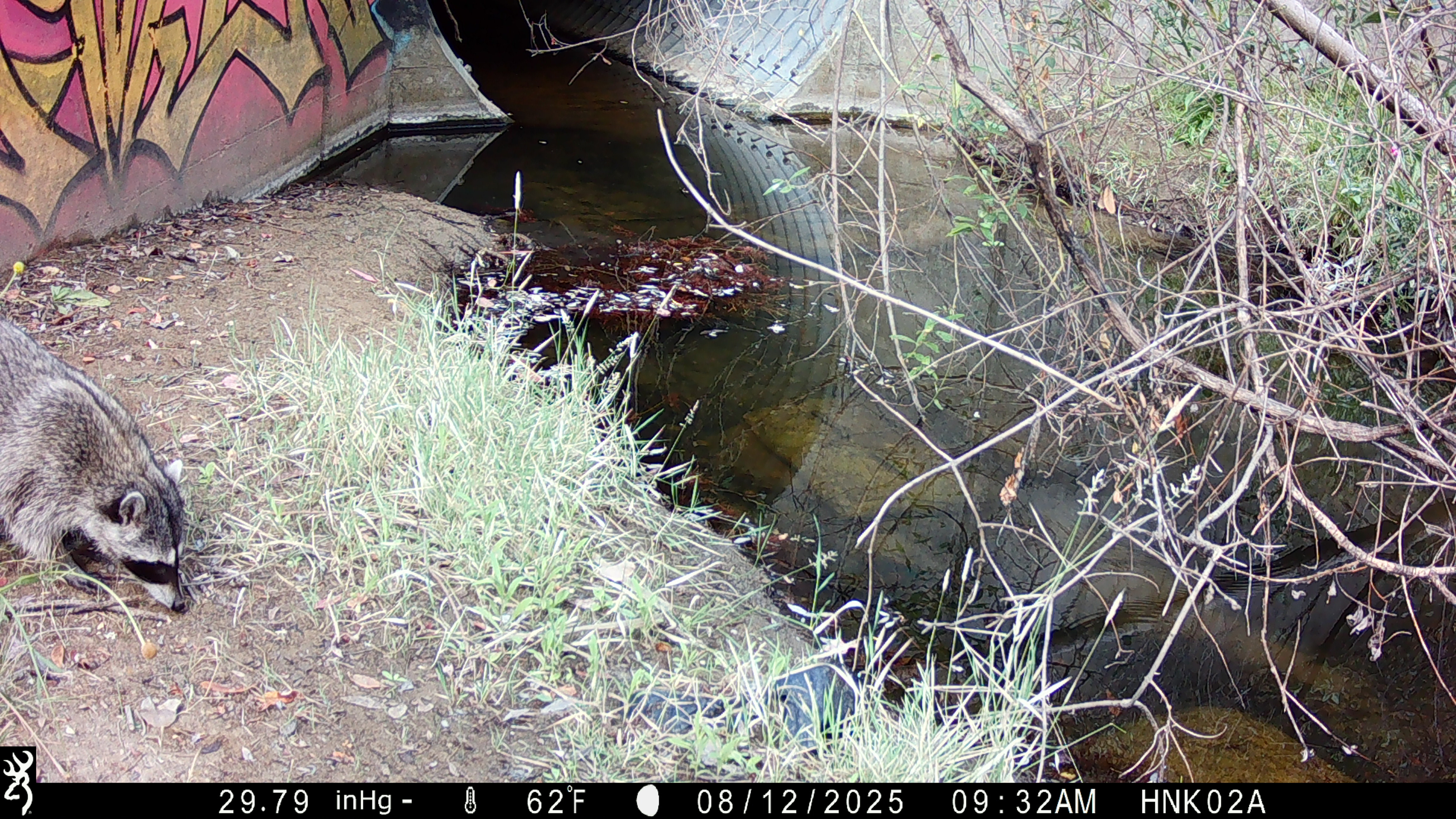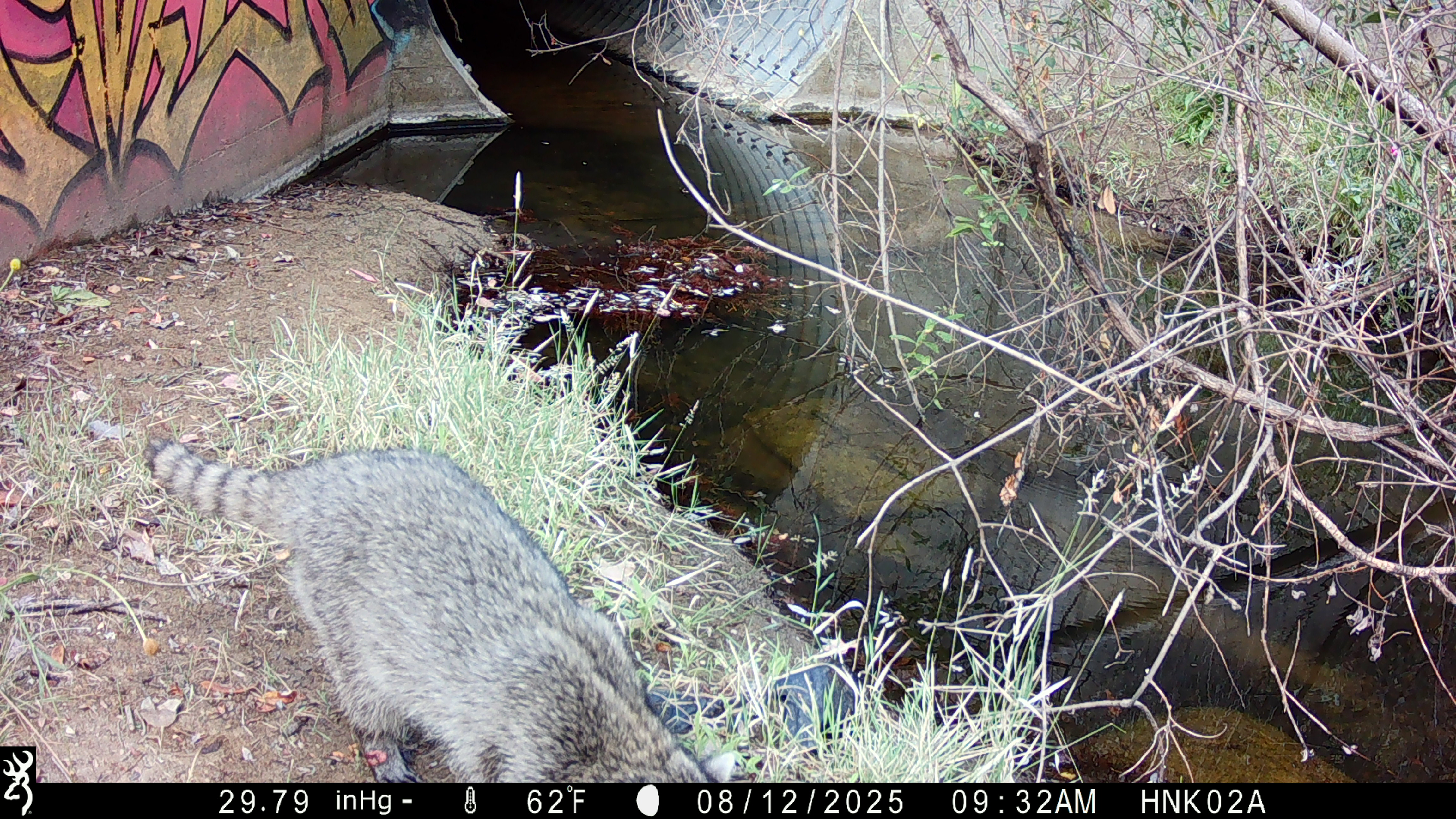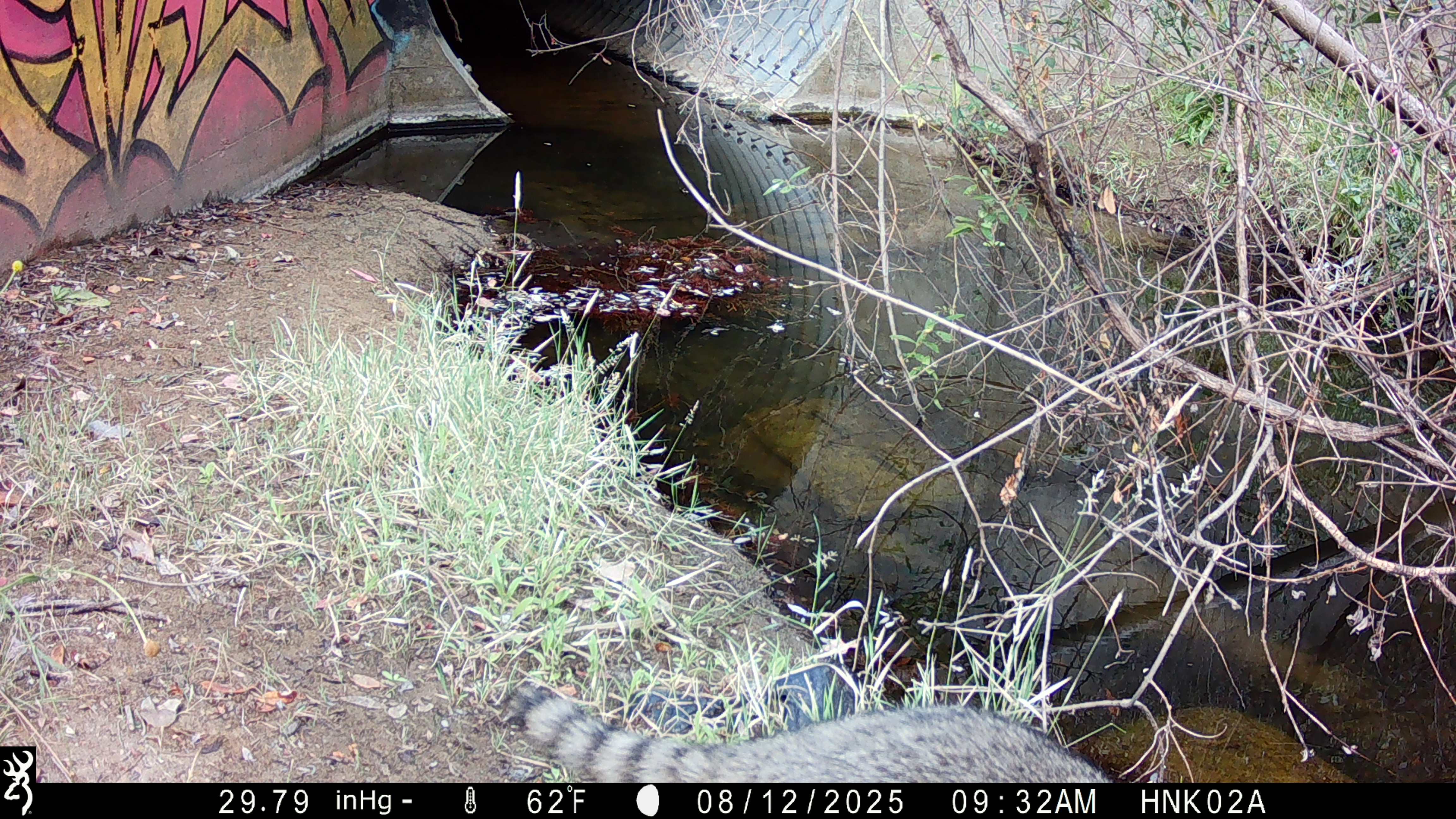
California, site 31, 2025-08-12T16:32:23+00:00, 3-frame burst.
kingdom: Animalia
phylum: Chordata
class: Mammalia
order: Carnivora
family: Procyonidae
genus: Procyon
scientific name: Procyon lotor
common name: raccoon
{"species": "raccoon (Procyon lotor)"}